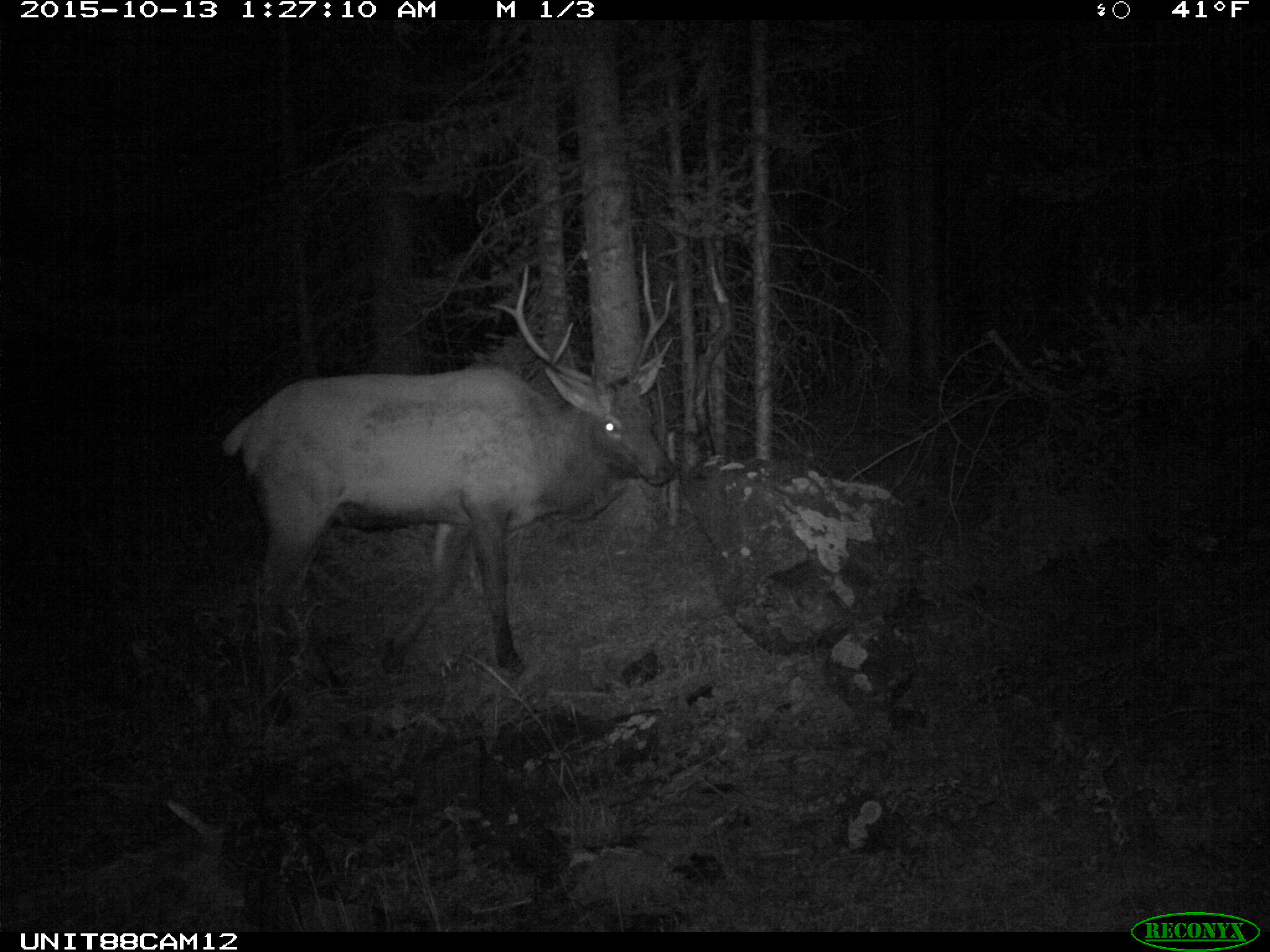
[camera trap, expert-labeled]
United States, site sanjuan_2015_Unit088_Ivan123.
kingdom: Animalia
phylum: Chordata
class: Mammalia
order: Artiodactyla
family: Cervidae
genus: Cervus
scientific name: Cervus elaphus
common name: red deer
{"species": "Cervus elaphus (red deer)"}